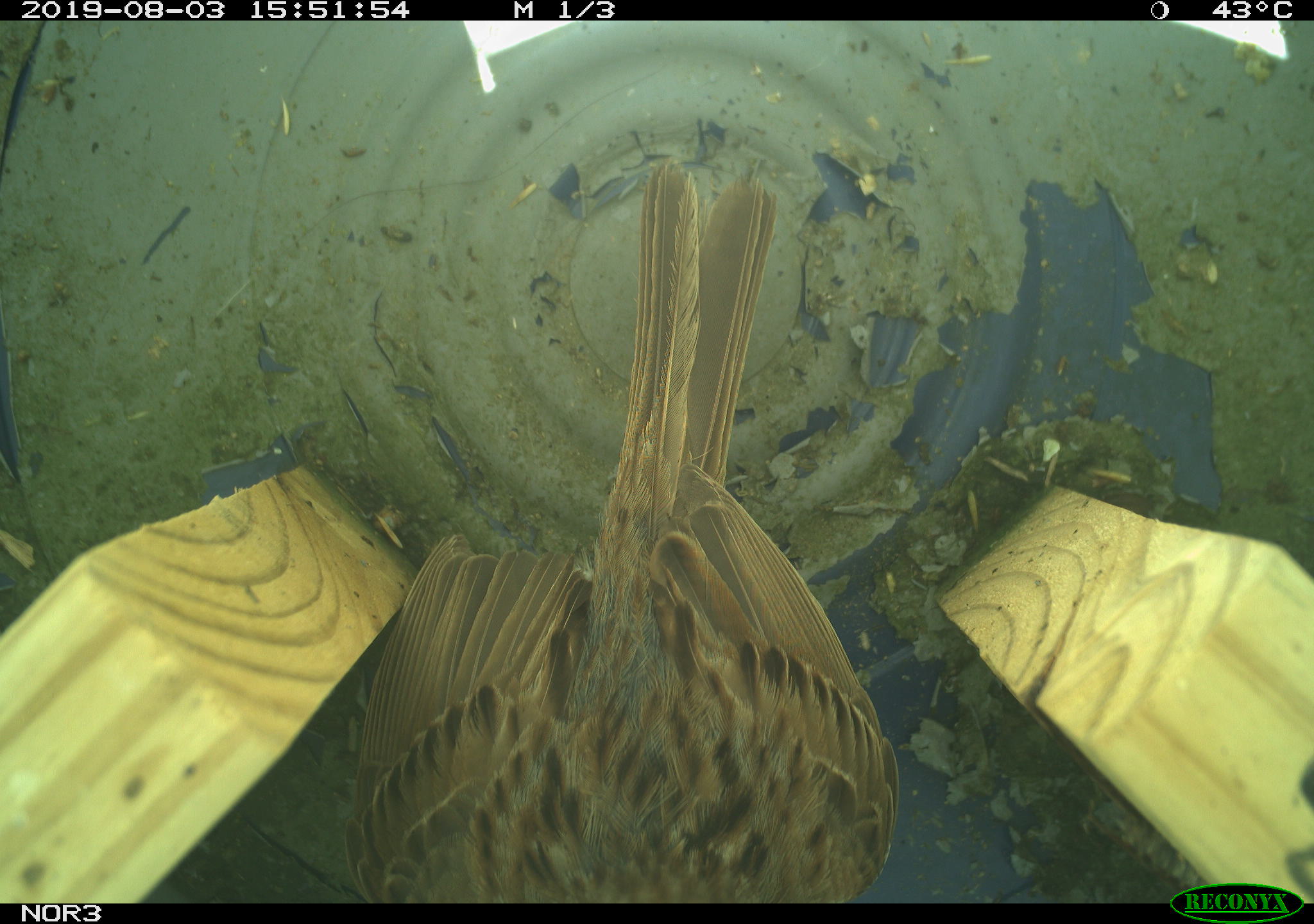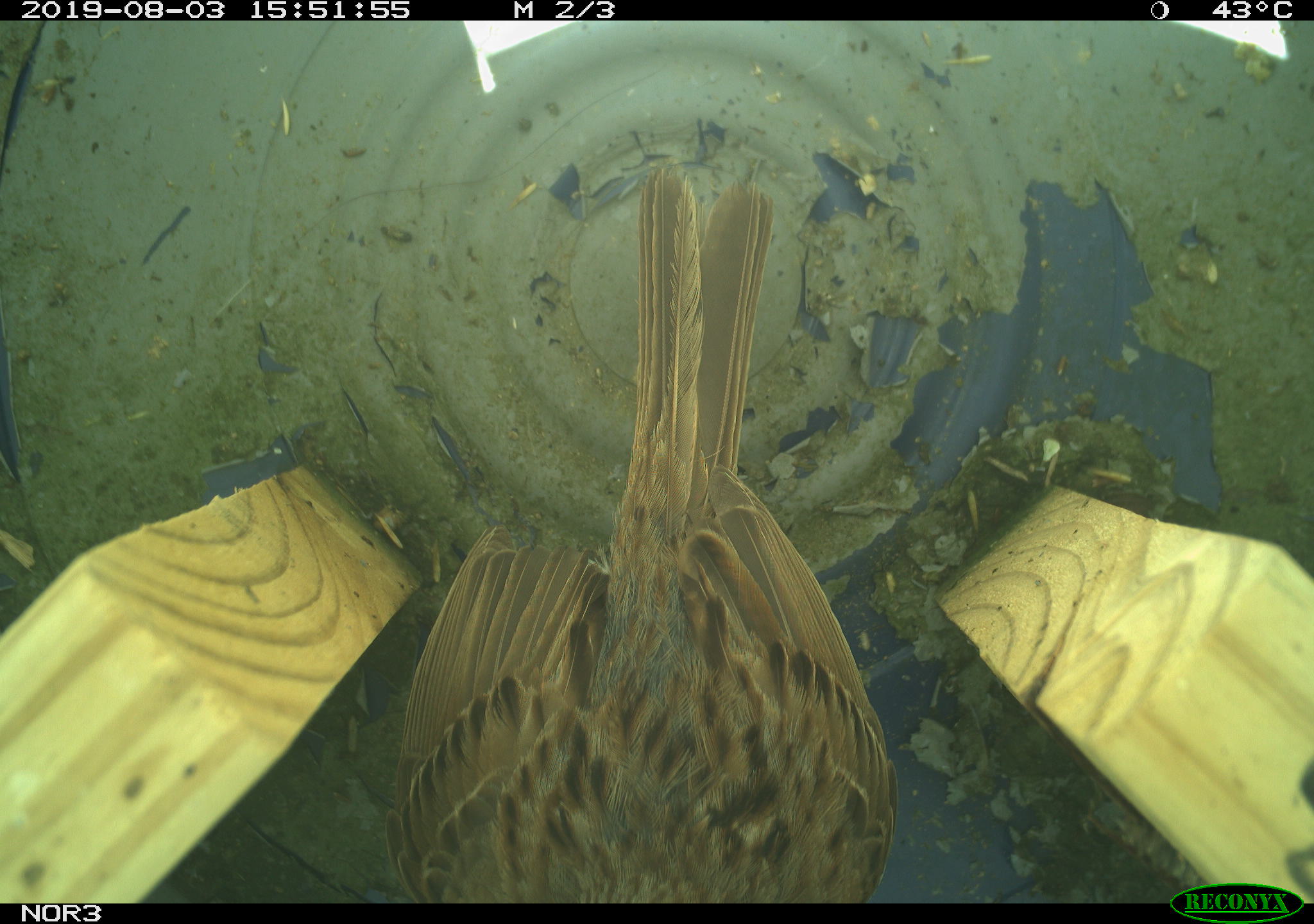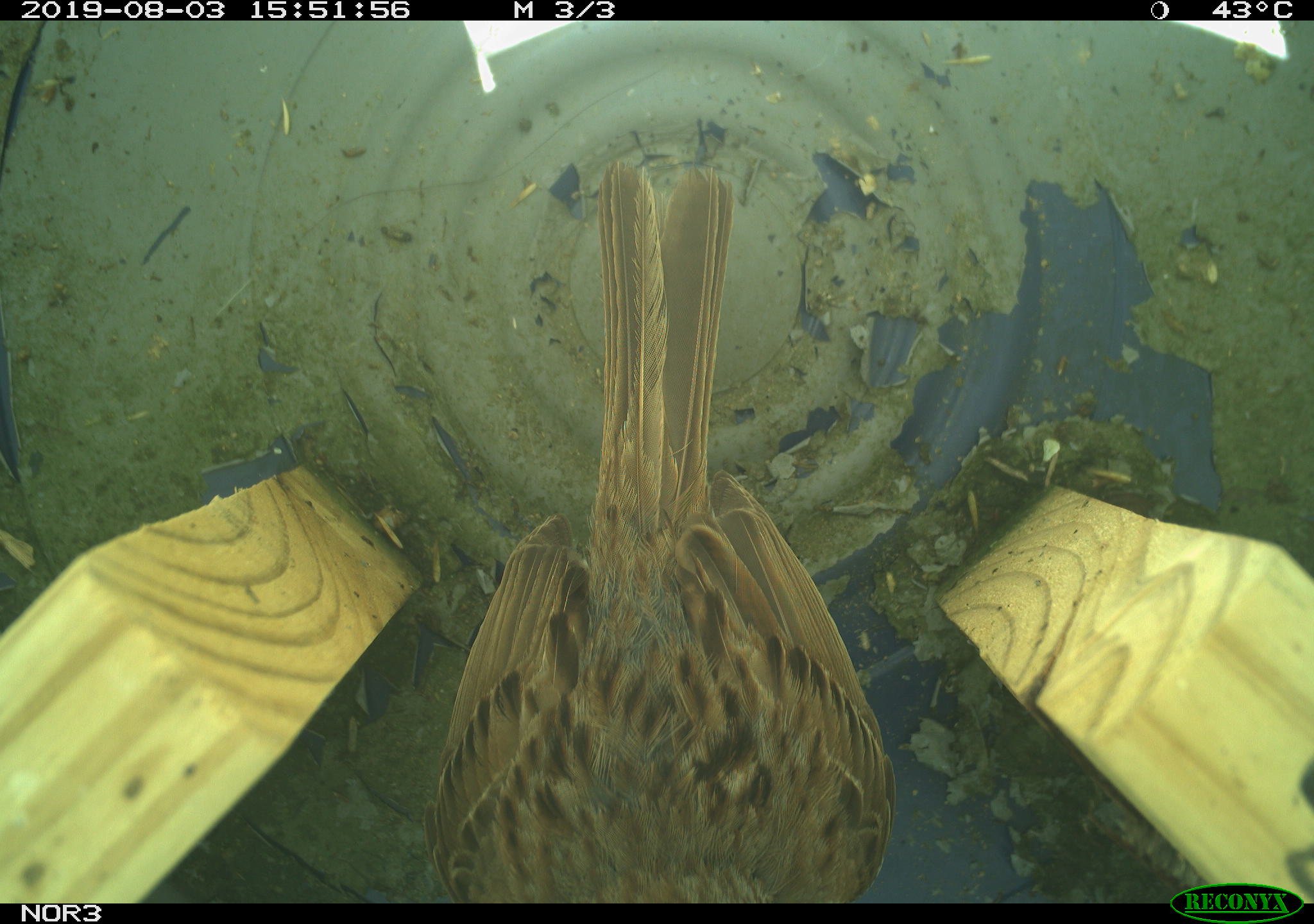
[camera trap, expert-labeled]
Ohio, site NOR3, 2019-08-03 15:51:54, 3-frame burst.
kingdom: Animalia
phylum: Chordata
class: Aves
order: Passeriformes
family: Passerellidae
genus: Melospiza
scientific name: Melospiza melodia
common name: song sparrow